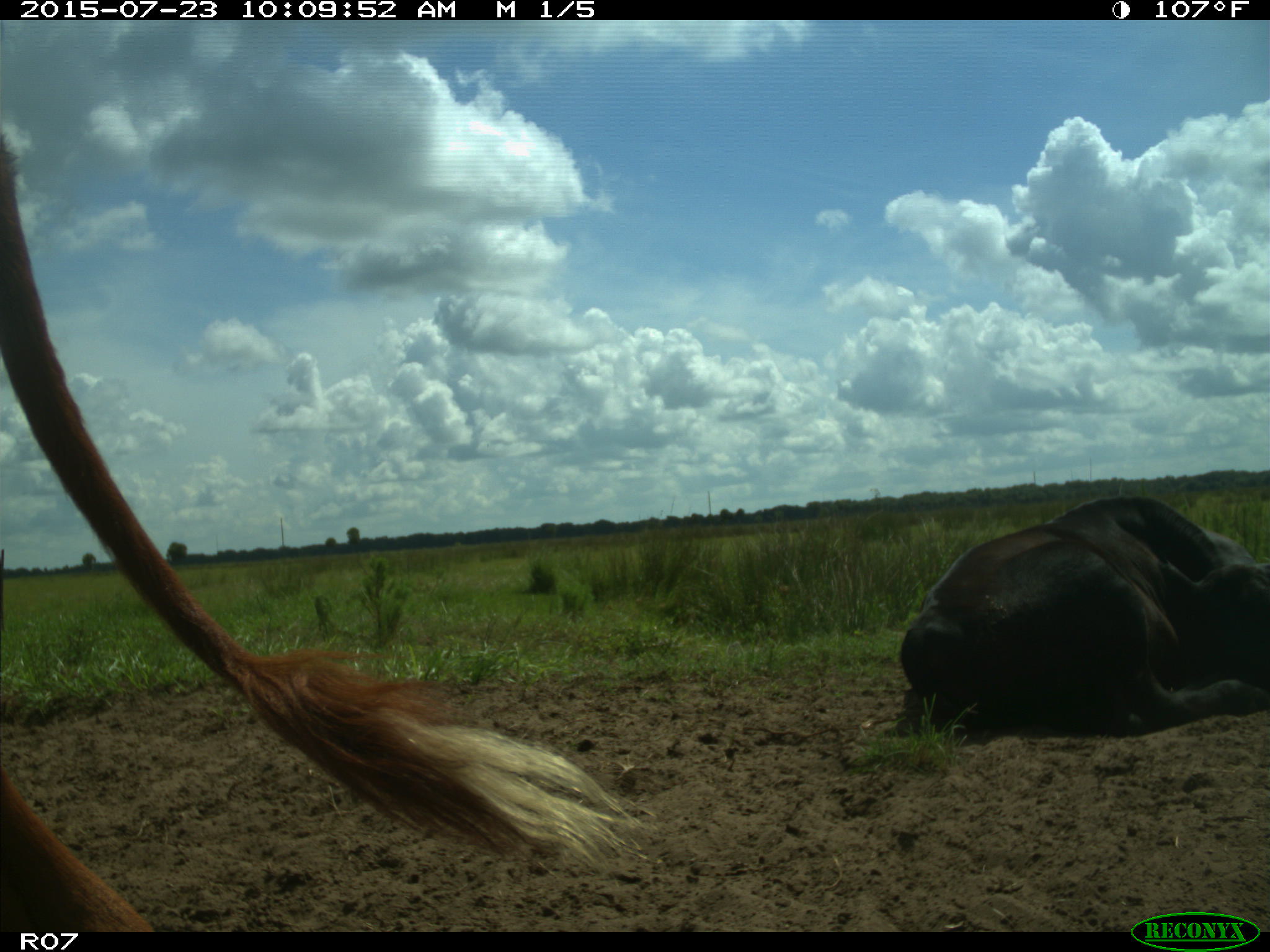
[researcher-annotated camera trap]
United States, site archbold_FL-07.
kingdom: Animalia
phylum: Chordata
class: Mammalia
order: Artiodactyla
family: Bovidae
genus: Bos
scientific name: Bos taurus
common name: domestic cow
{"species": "Bos taurus (domestic cow)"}